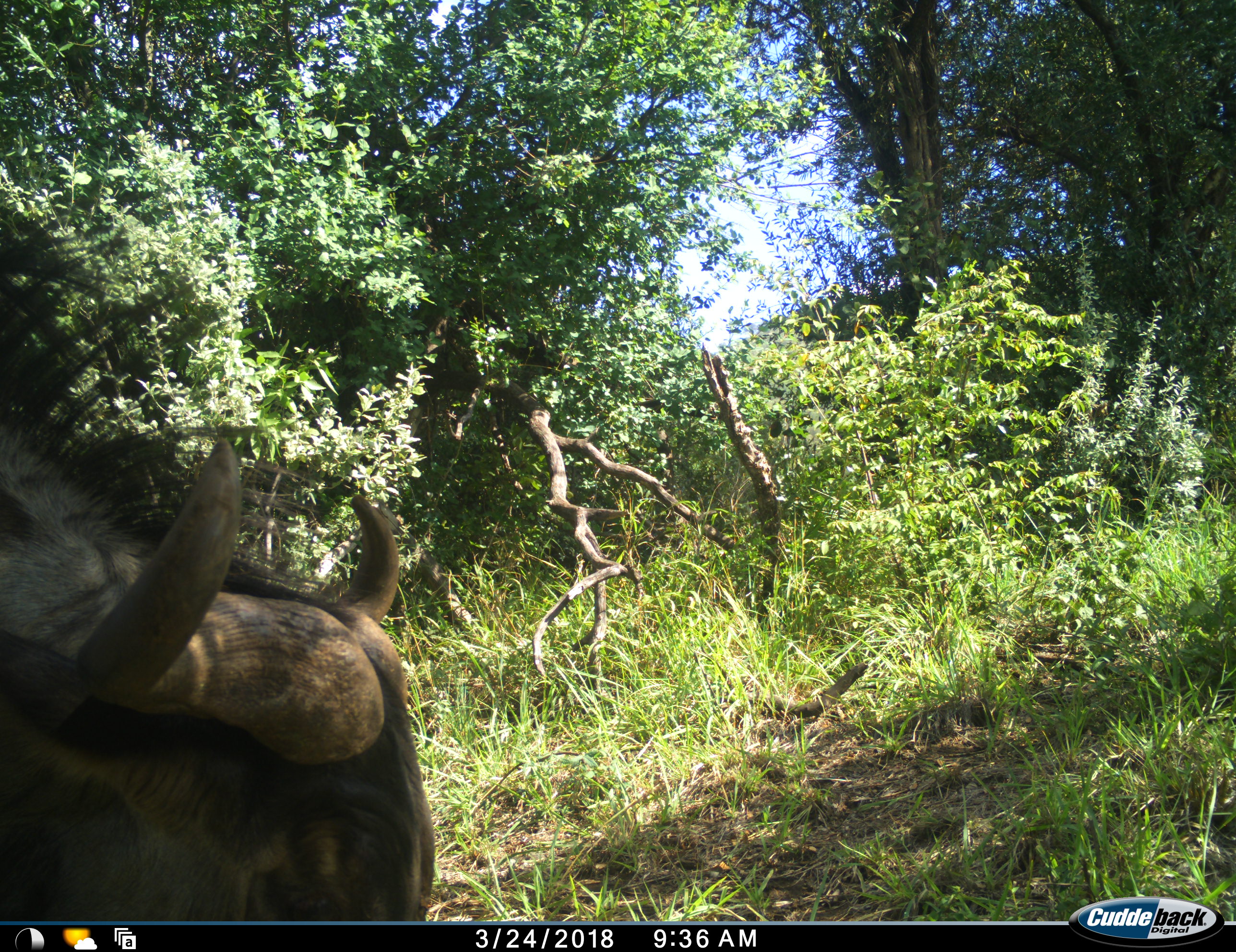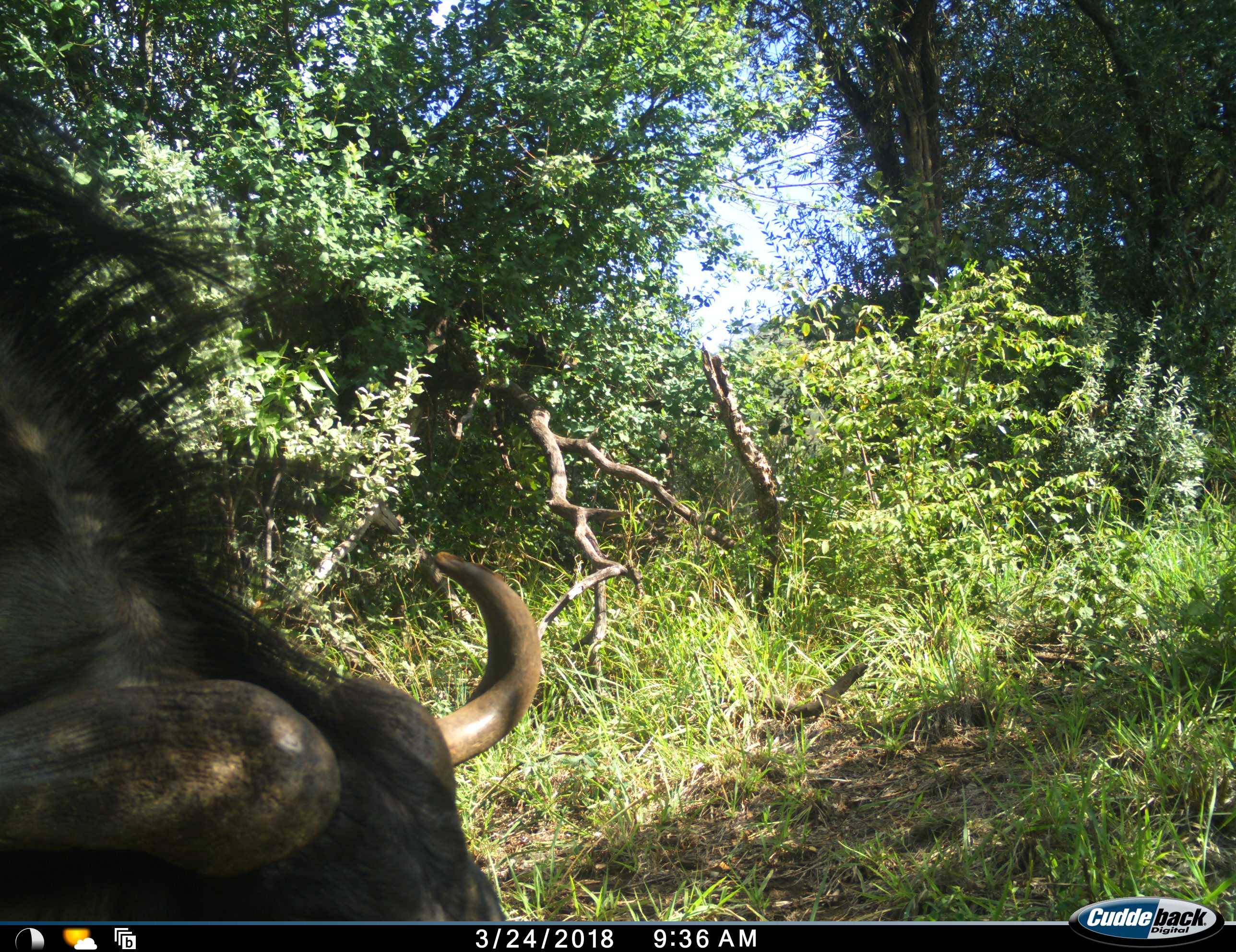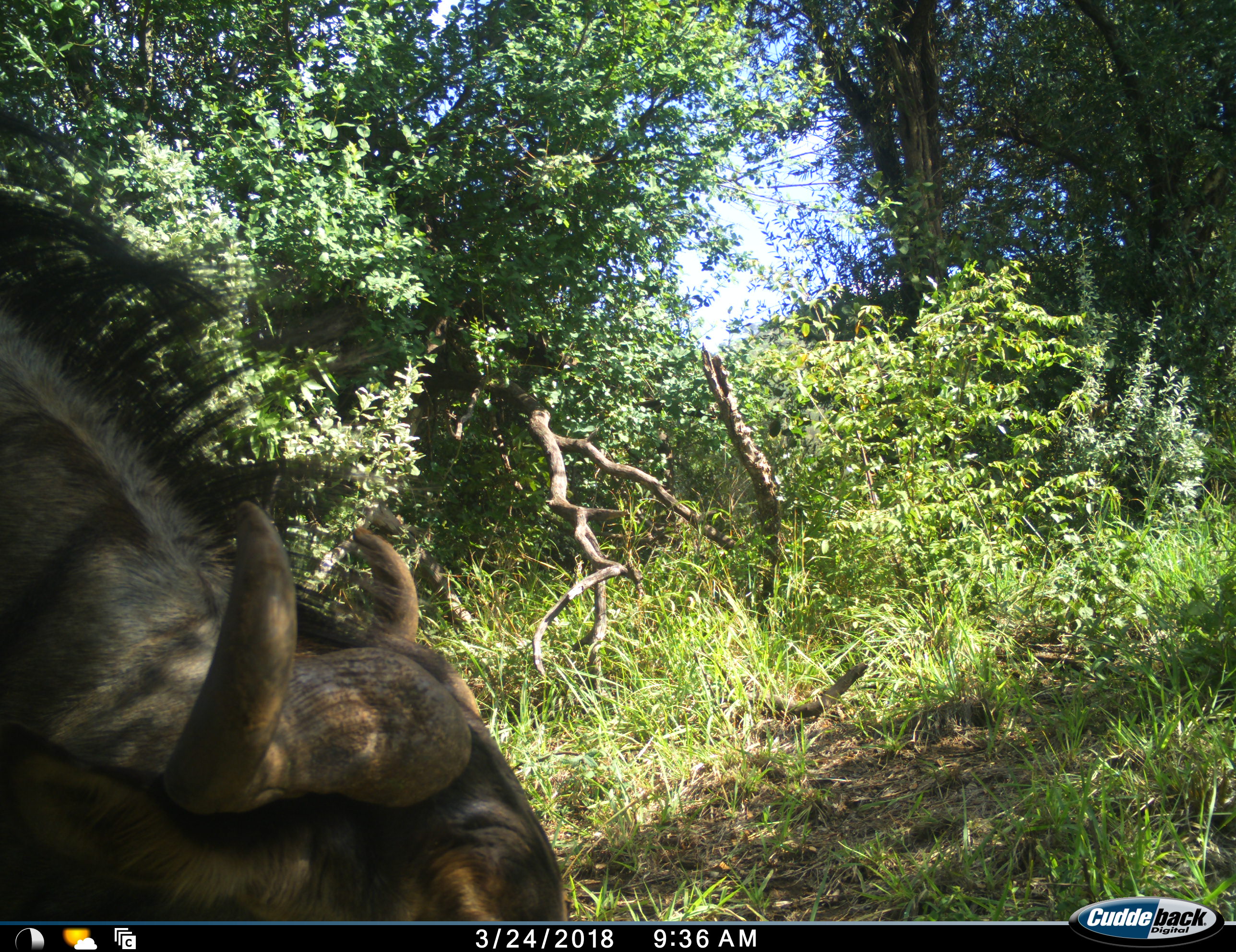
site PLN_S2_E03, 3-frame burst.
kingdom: Animalia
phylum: Chordata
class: Mammalia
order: Artiodactyla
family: Bovidae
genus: Connochaetes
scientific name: Connochaetes taurinus taurinus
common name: blue wildebeest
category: wildebeestblue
Wildebeestblue (blue wildebeest) (Connochaetes taurinus taurinus), count 1. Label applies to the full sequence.